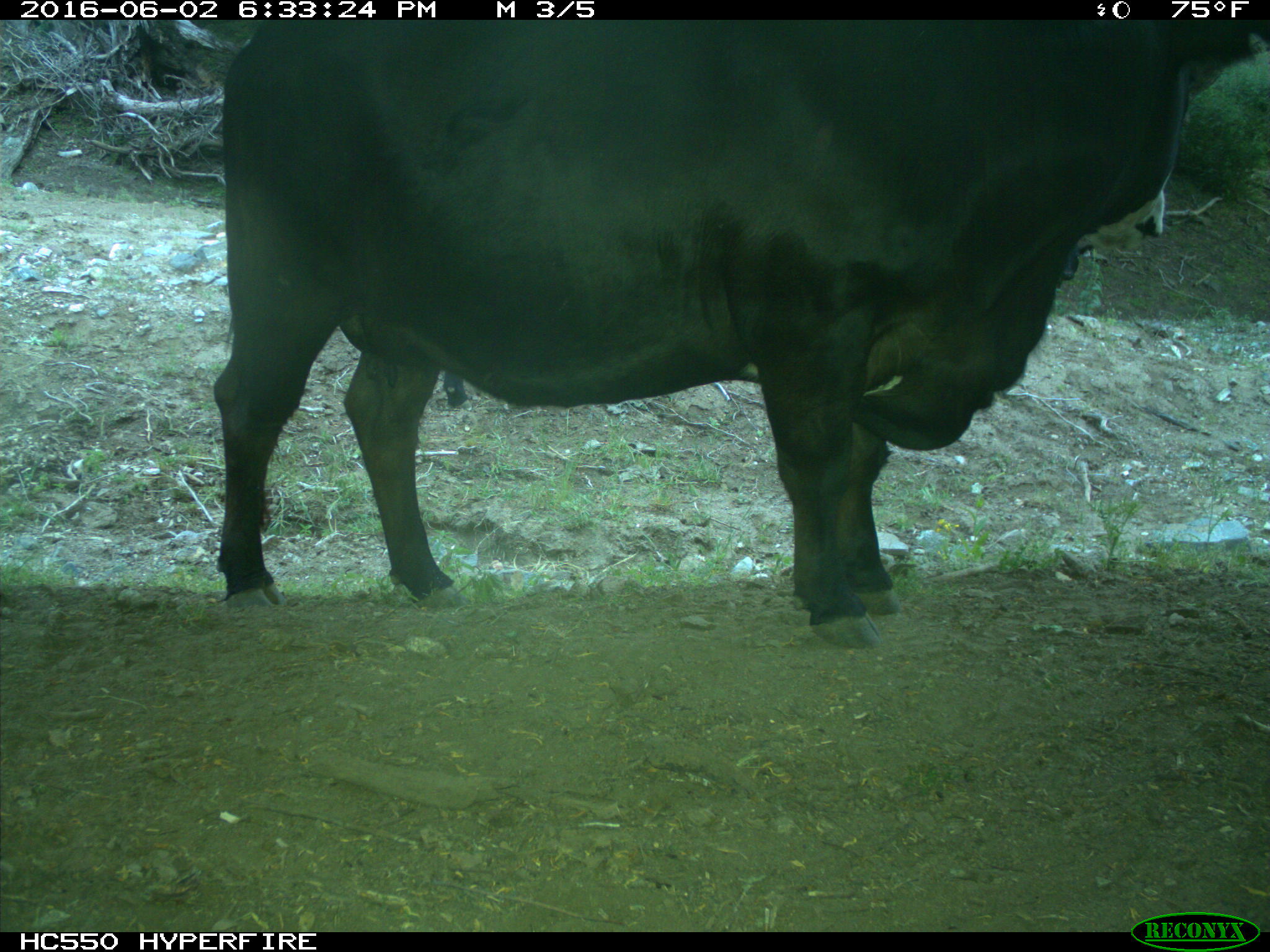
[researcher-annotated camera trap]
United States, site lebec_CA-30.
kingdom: Animalia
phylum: Chordata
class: Mammalia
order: Artiodactyla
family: Bovidae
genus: Bos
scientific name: Bos taurus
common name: domestic cow